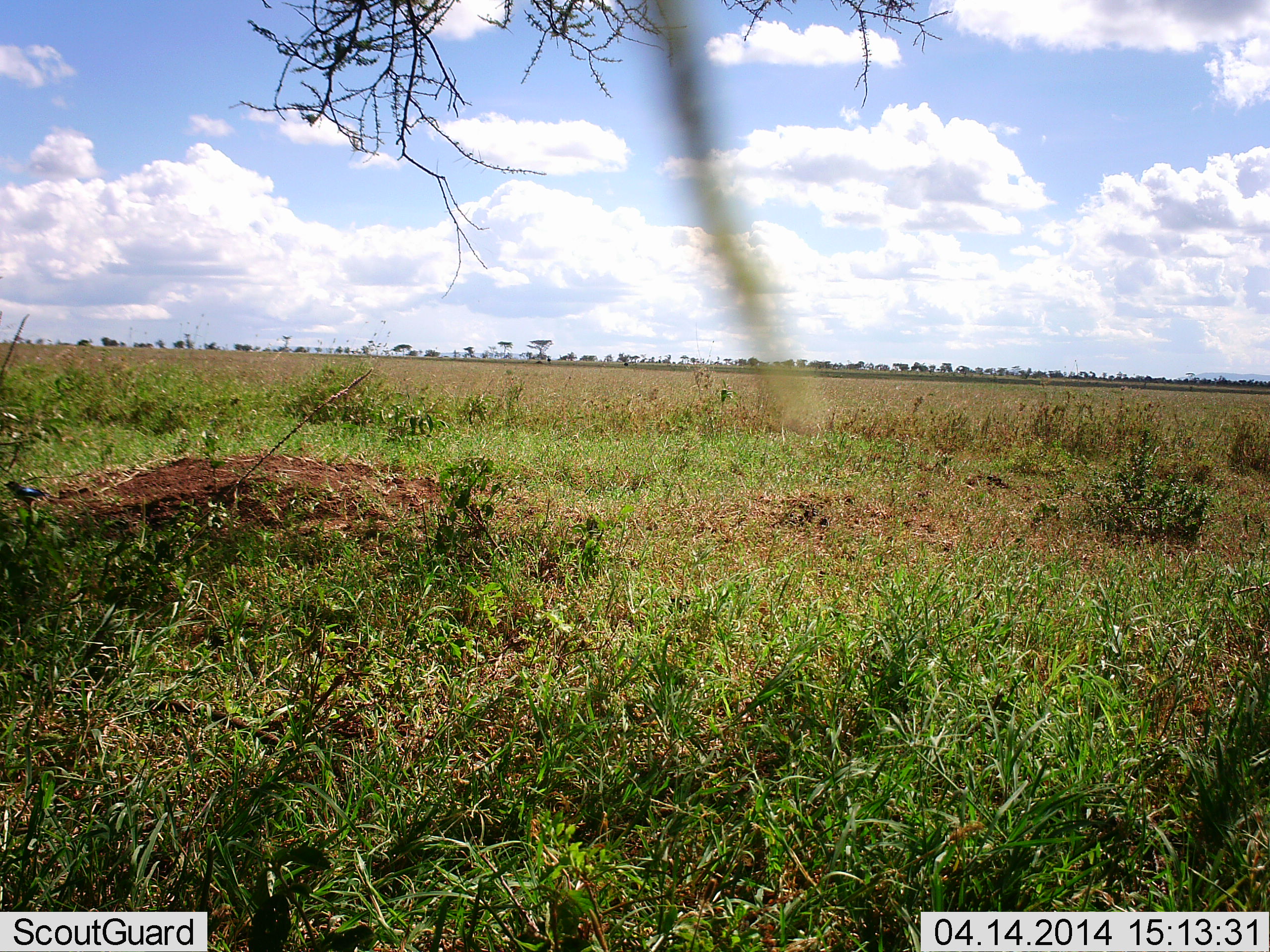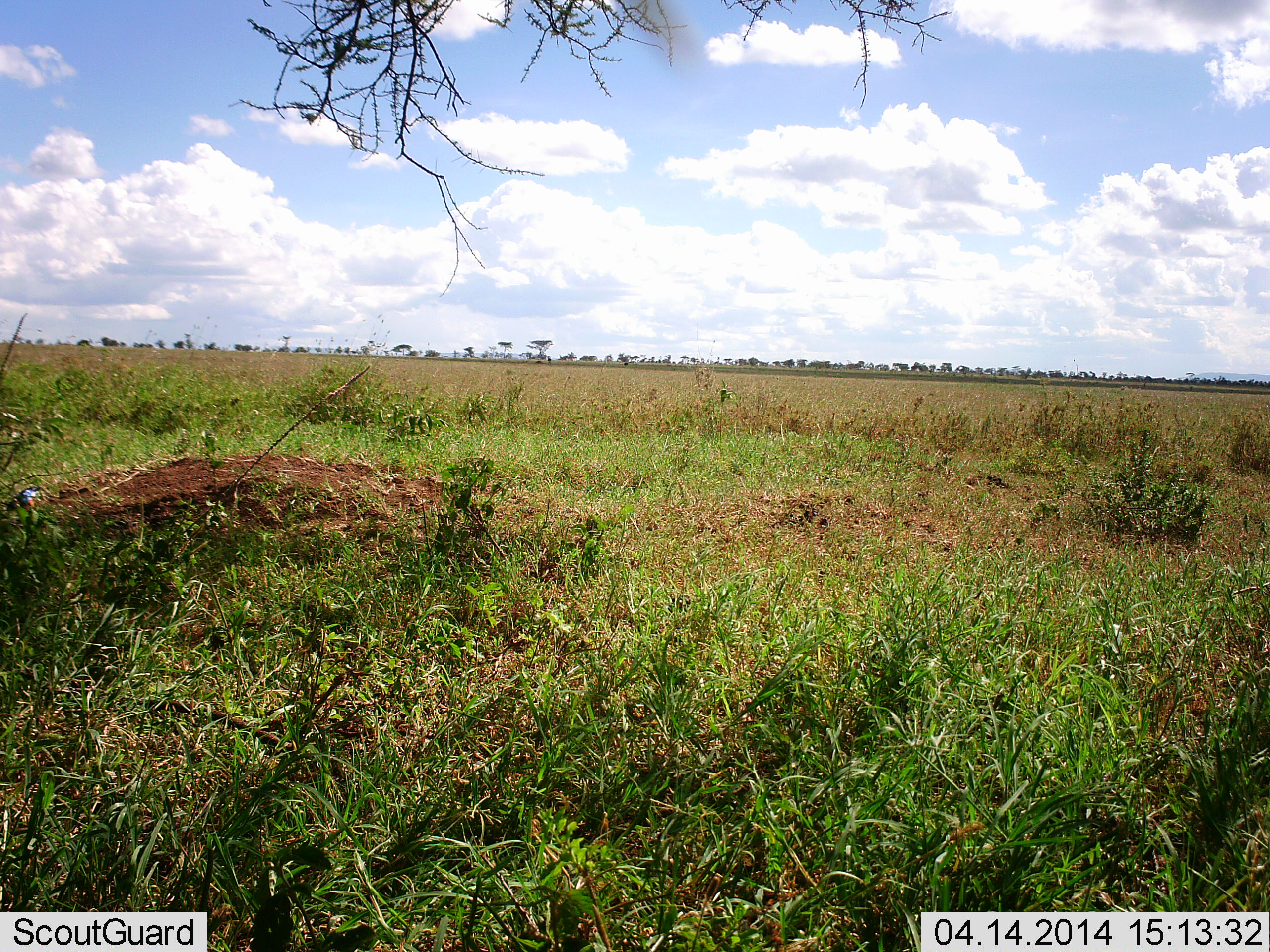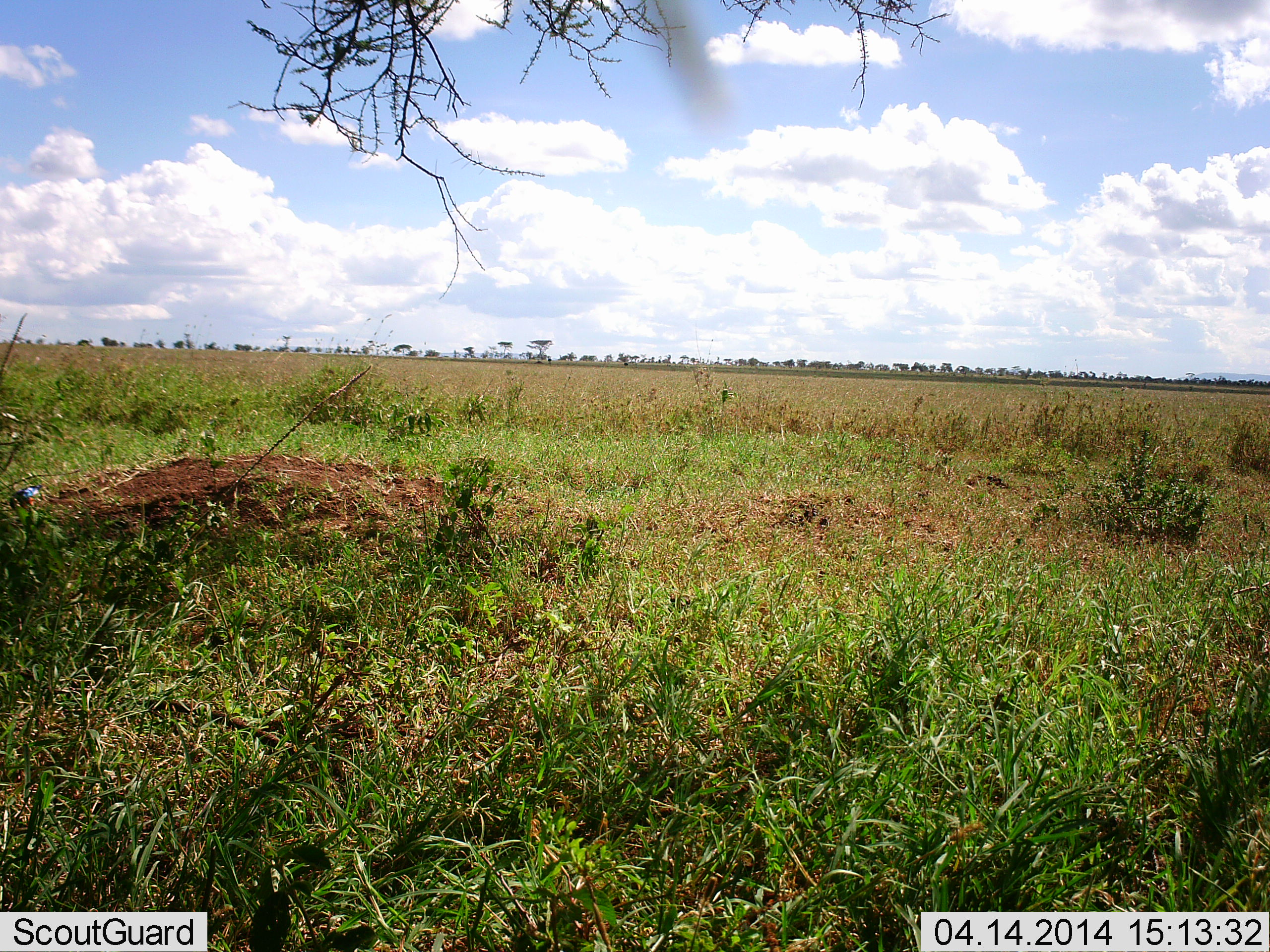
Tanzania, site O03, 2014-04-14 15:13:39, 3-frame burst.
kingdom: Animalia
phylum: Chordata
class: Aves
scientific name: Aves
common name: bird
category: otherbird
Otherbird (bird) (Aves), count 1. Behavior (volunteer vote fractions): standing 75%, resting 12%, moving 0%, interacting 0%. Young present (vote fraction): 0%. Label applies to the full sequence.